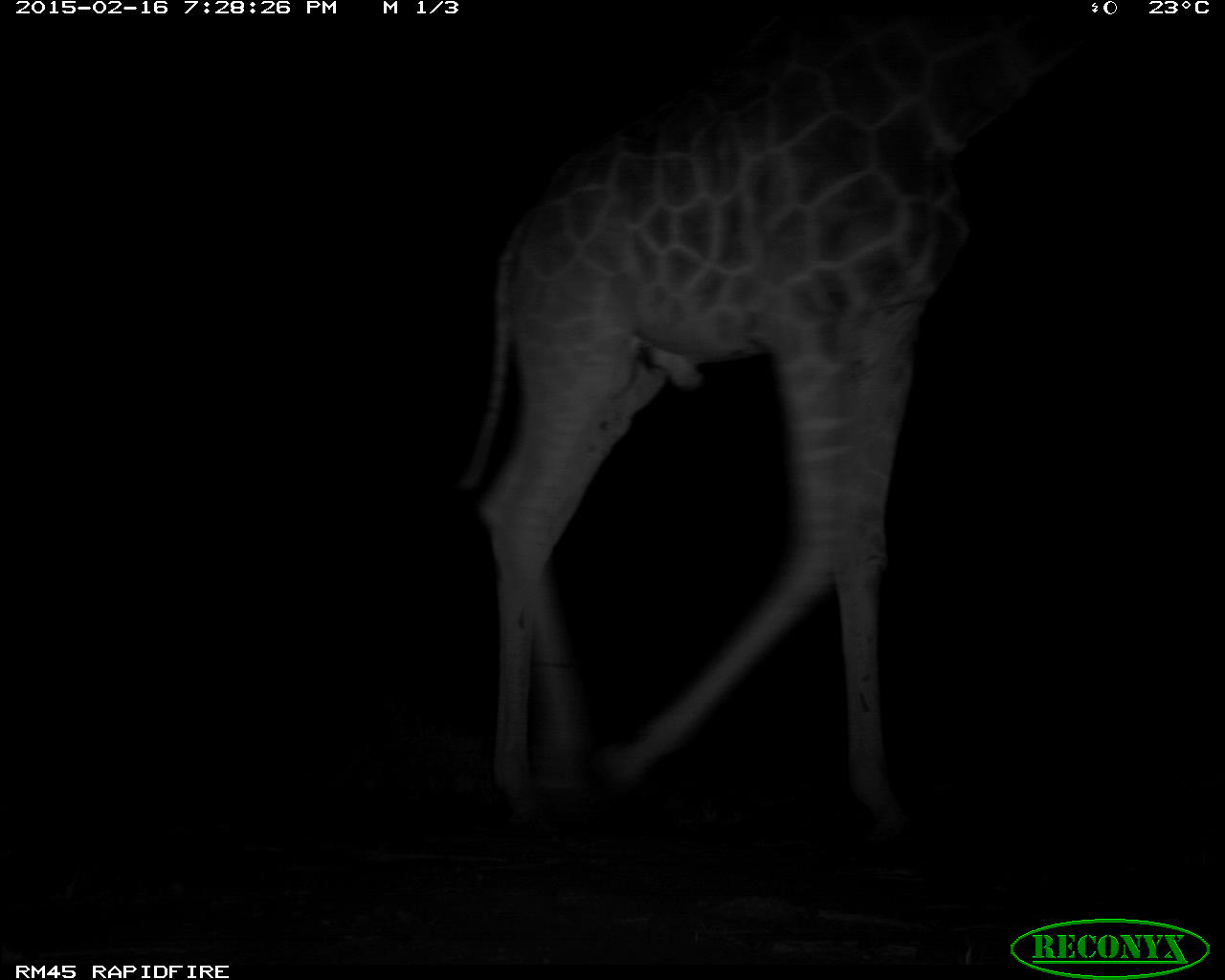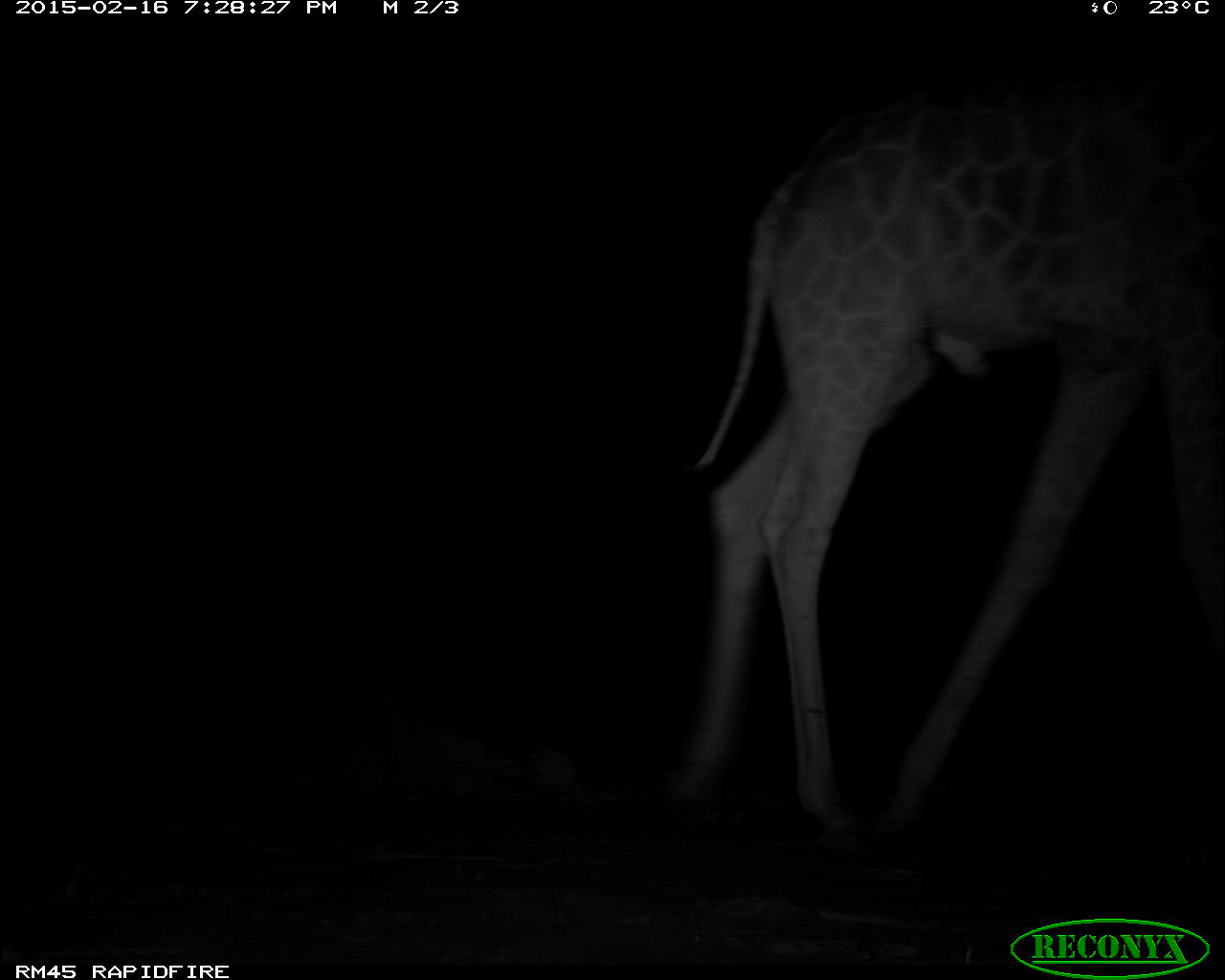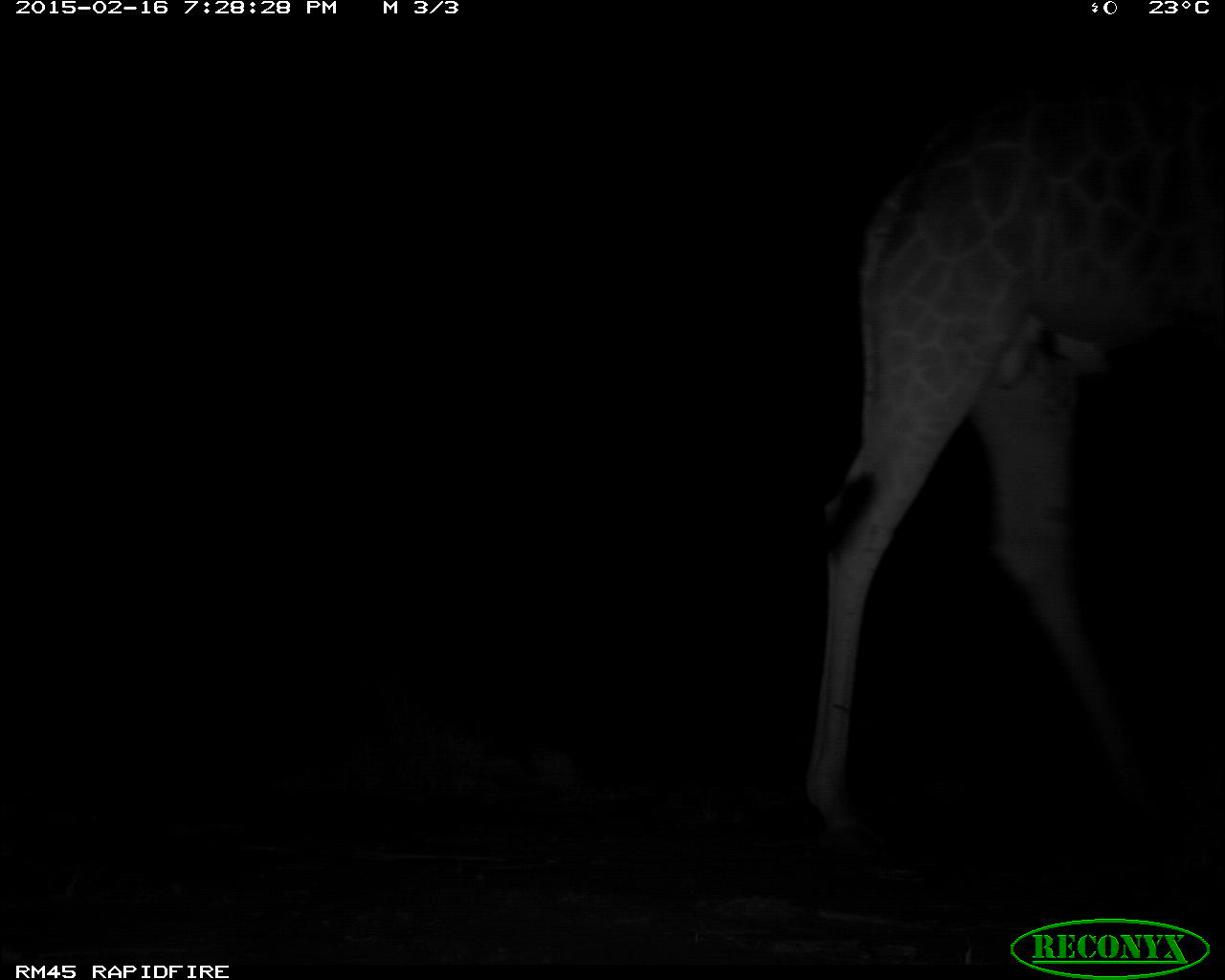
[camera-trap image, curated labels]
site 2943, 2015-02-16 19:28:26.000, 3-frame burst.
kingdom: Animalia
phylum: Chordata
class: Mammalia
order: Artiodactyla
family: Giraffidae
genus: Giraffa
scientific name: Giraffa camelopardalis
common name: giraffe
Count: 1.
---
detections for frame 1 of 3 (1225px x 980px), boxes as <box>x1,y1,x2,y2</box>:
giraffa camelopardalis: <box>446,22,1097,850</box>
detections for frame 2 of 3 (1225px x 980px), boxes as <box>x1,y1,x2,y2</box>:
giraffa camelopardalis: <box>665,57,1225,859</box>